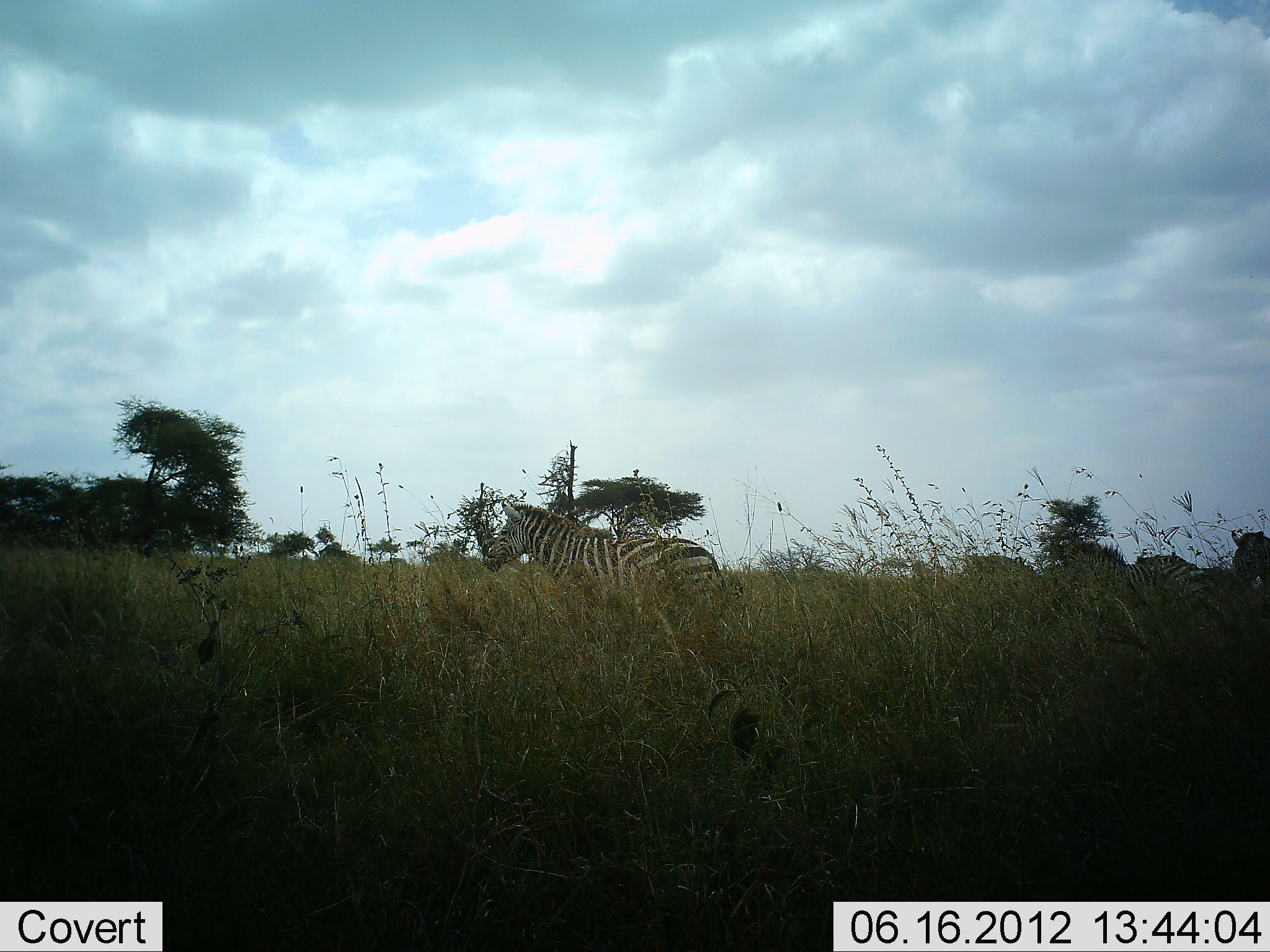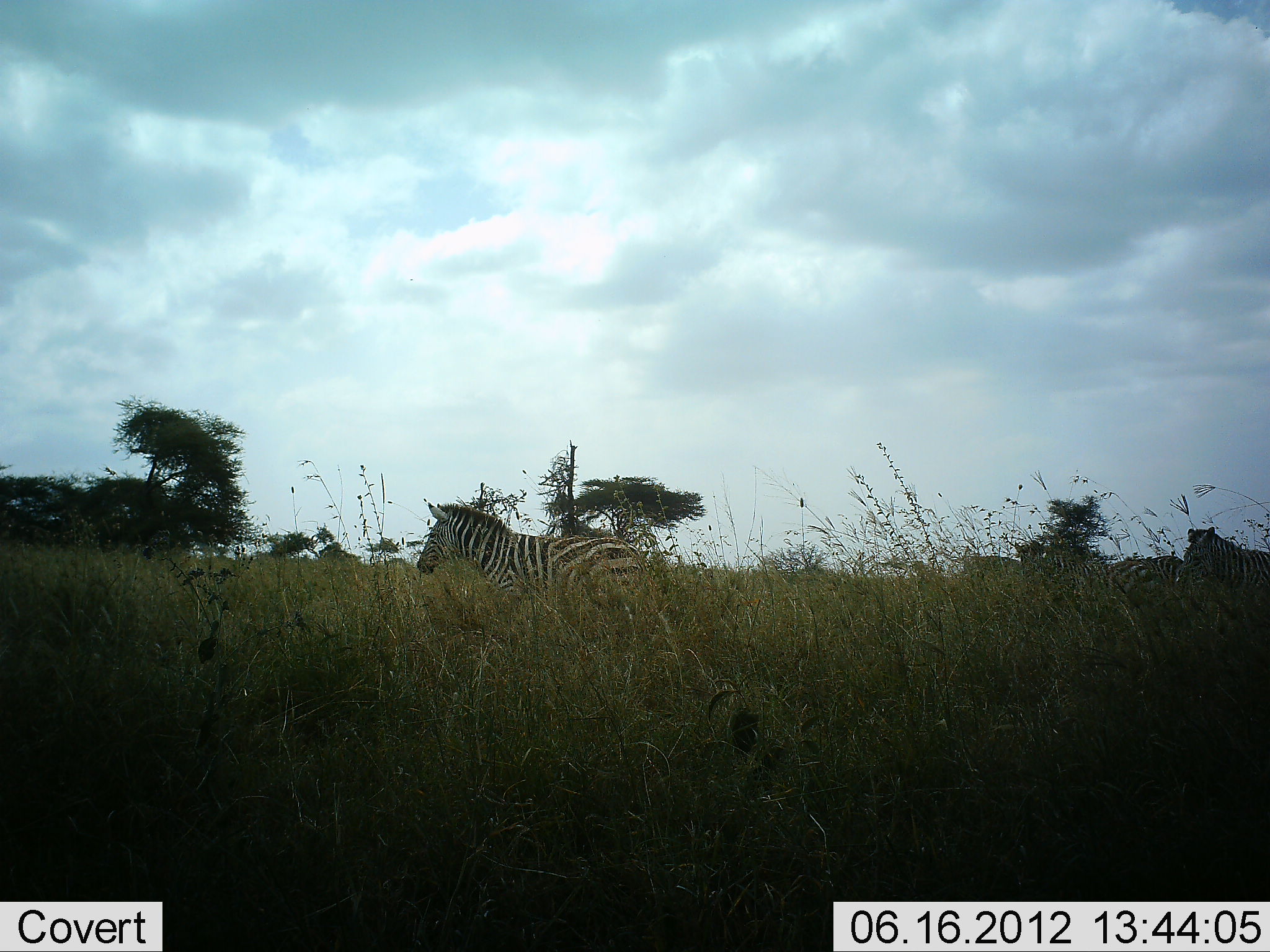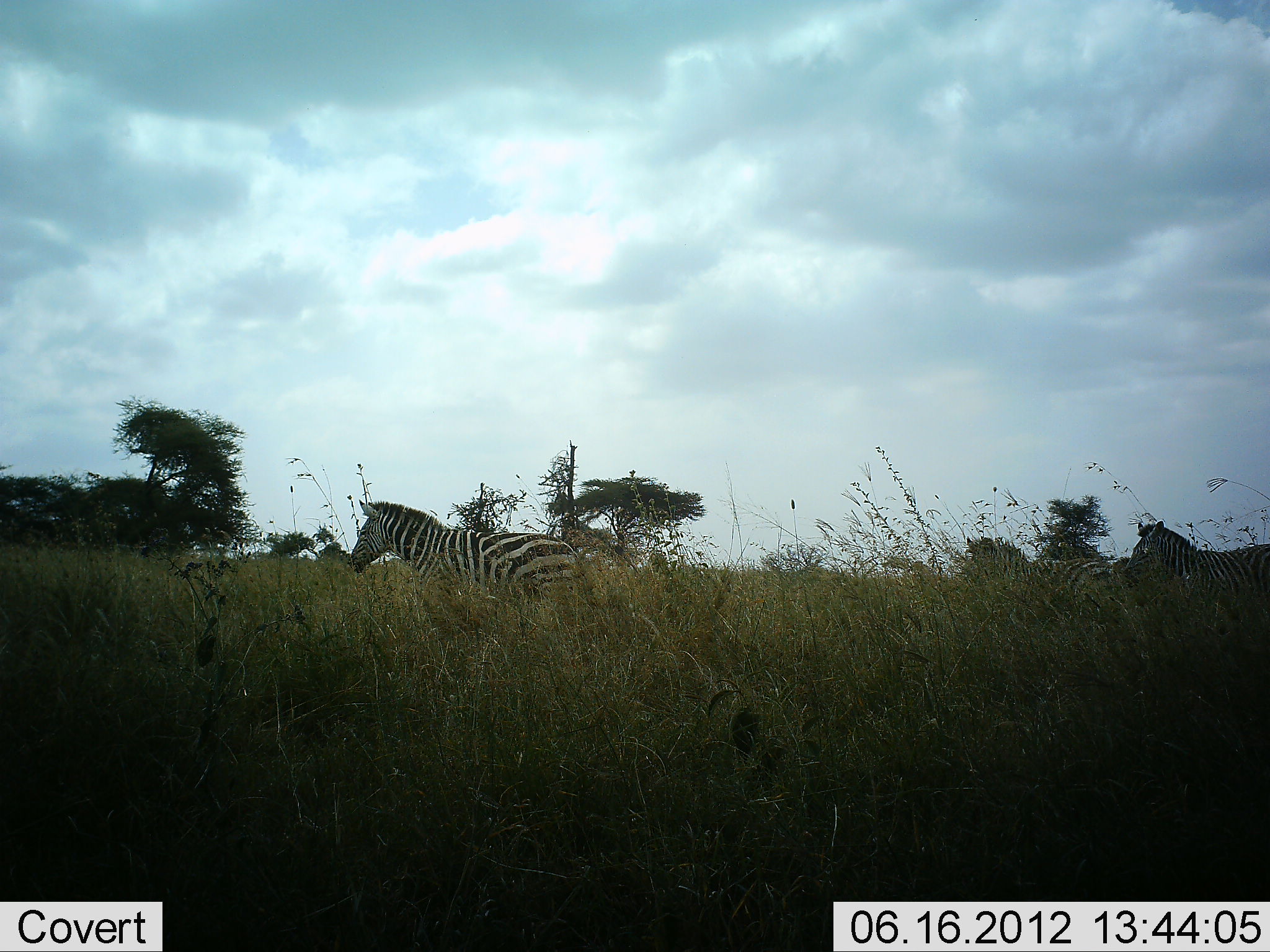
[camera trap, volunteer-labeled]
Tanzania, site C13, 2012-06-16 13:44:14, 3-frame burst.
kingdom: Animalia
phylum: Chordata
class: Mammalia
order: Perissodactyla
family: Equidae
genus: Equus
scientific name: Equus quagga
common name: plains zebra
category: zebra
Zebra (plains zebra) (Equus quagga), count 3. Behavior (volunteer vote fractions): standing 27%, resting 0%, moving 82%, interacting 0%. Young present (vote fraction): 0%. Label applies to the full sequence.